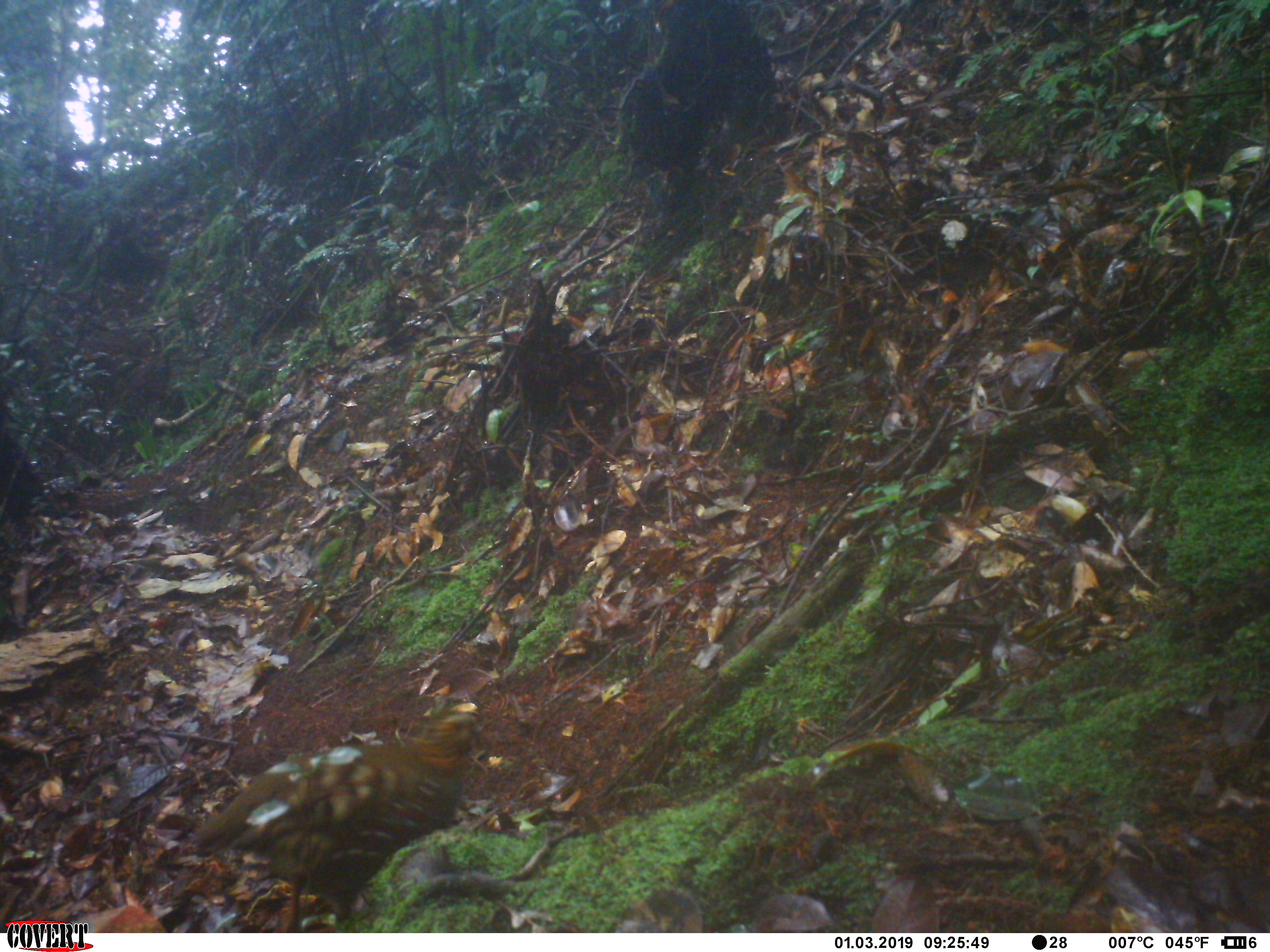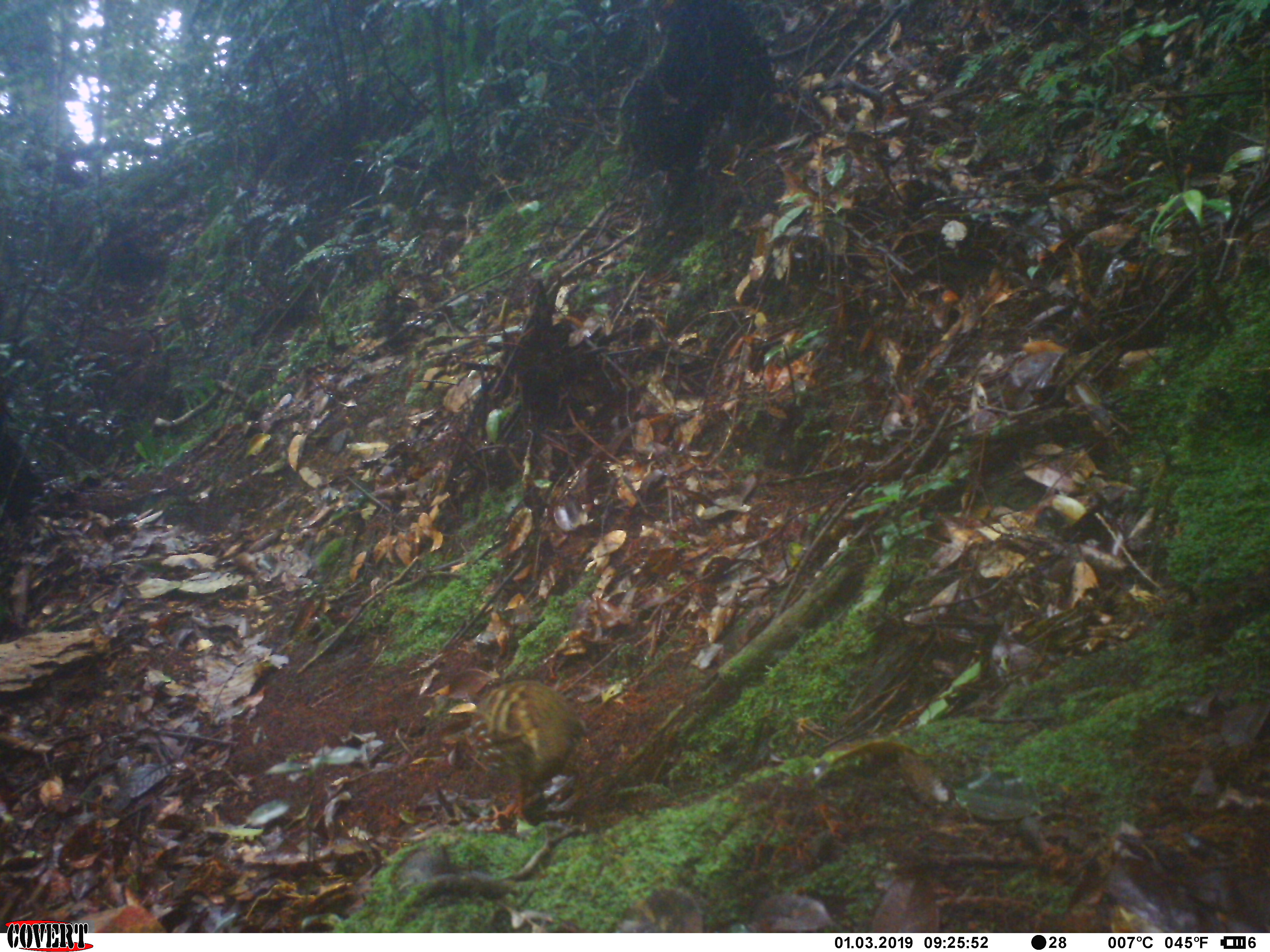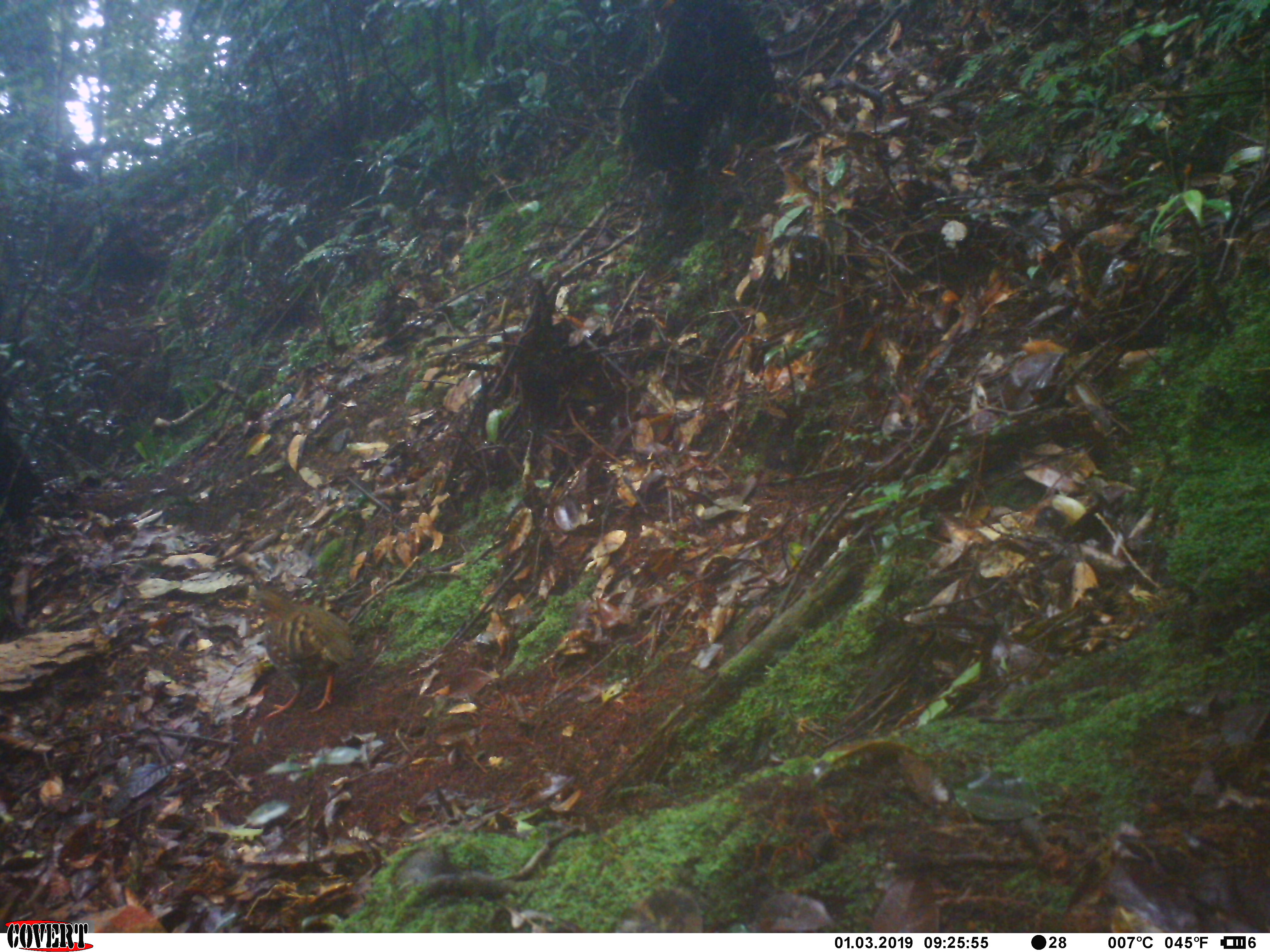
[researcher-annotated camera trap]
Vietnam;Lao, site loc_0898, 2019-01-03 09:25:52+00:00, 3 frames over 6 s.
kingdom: Animalia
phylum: Chordata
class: Aves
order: Galliformes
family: Phasianidae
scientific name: Phasianidae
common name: partridge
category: unidentified partridge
Unidentified partridge (partridge) (Phasianidae). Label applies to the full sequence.